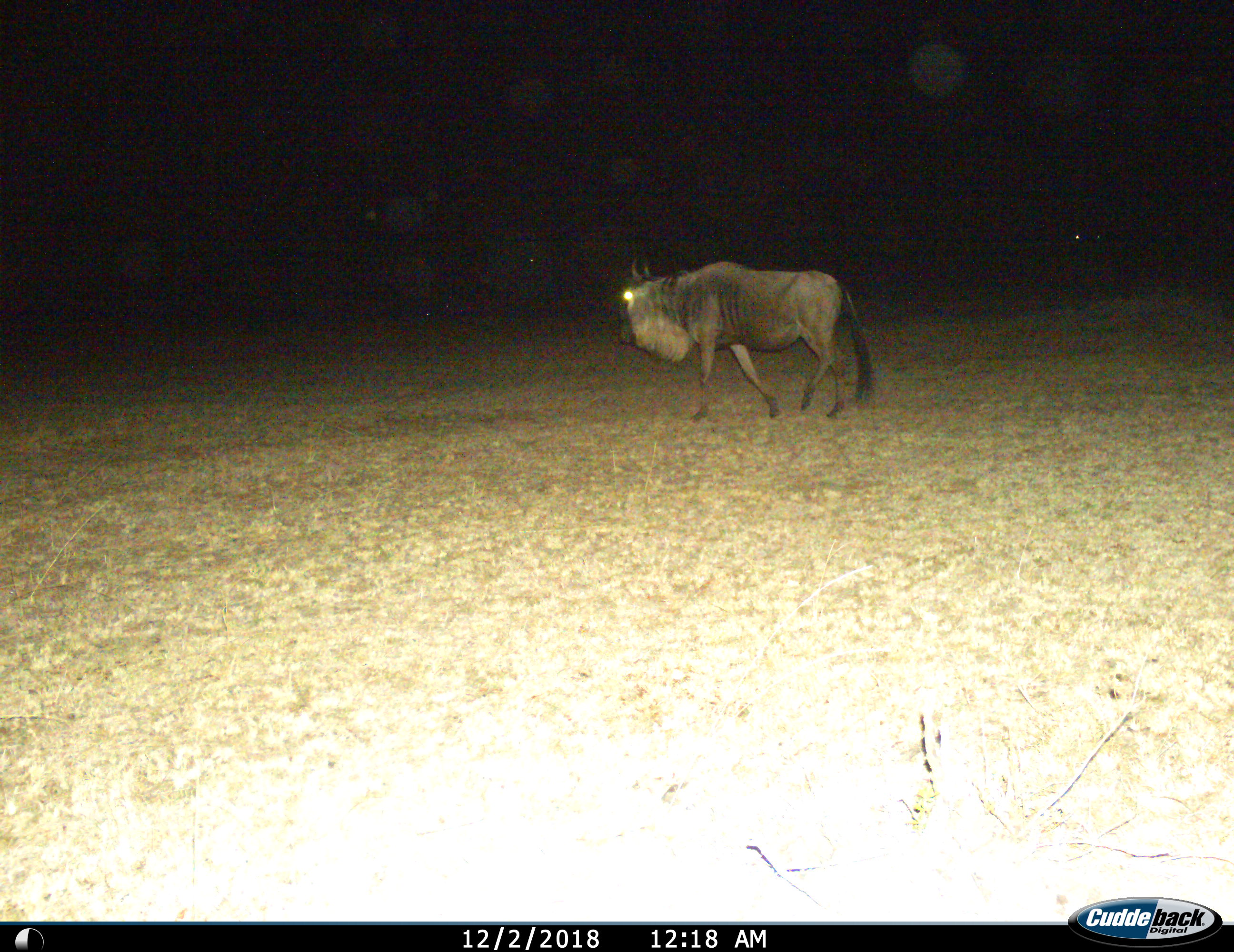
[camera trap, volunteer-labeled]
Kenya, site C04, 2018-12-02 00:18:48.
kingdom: Animalia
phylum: Chordata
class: Mammalia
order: Artiodactyla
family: Bovidae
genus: Connochaetes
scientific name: Connochaetes taurinus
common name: common wildebeest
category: wildebeest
Wildebeest (common wildebeest) (Connochaetes taurinus), count 1. Behavior (volunteer vote fractions): standing 0%, resting 0%, moving 100%, interacting 0%. Young present (vote fraction): 0%. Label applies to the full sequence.